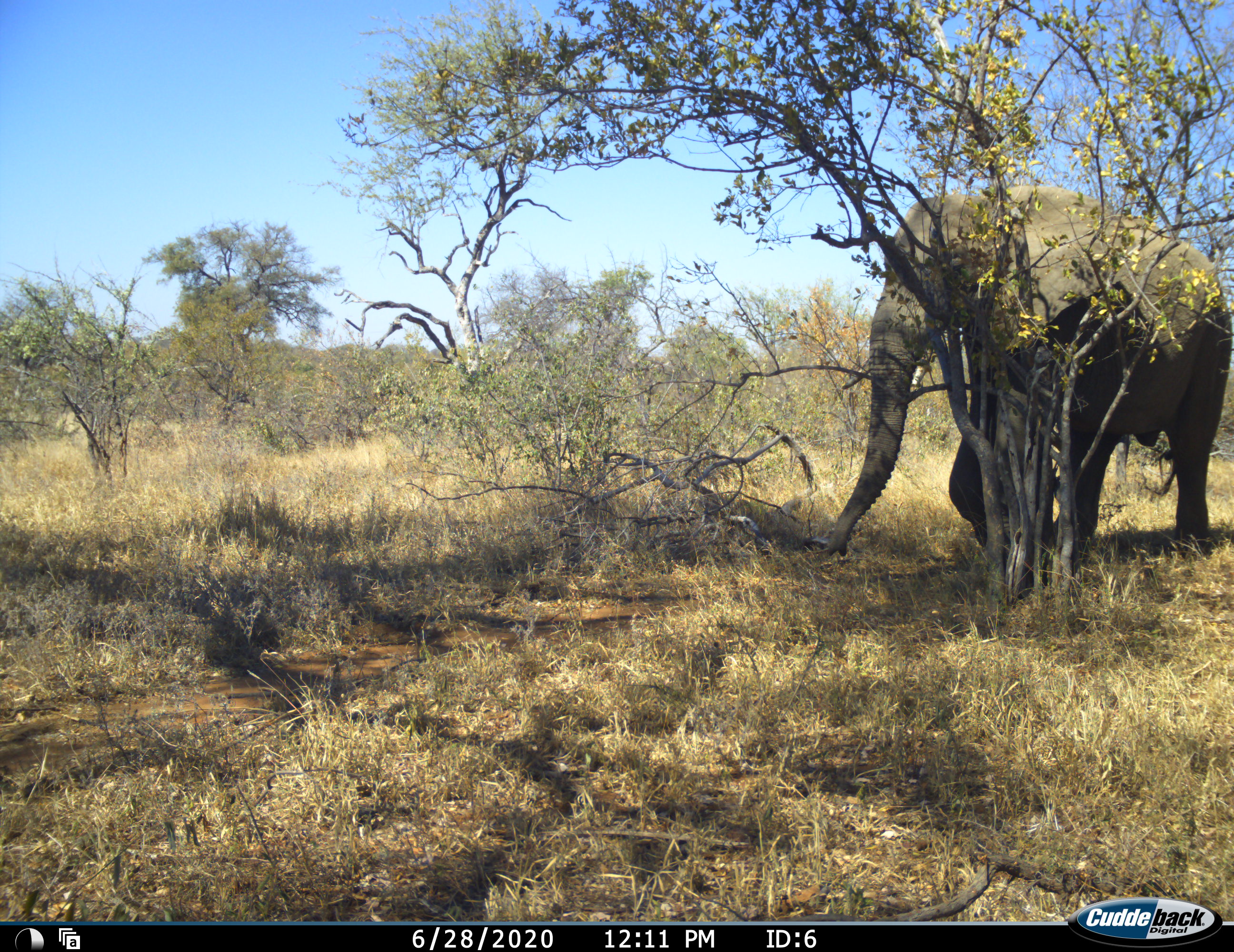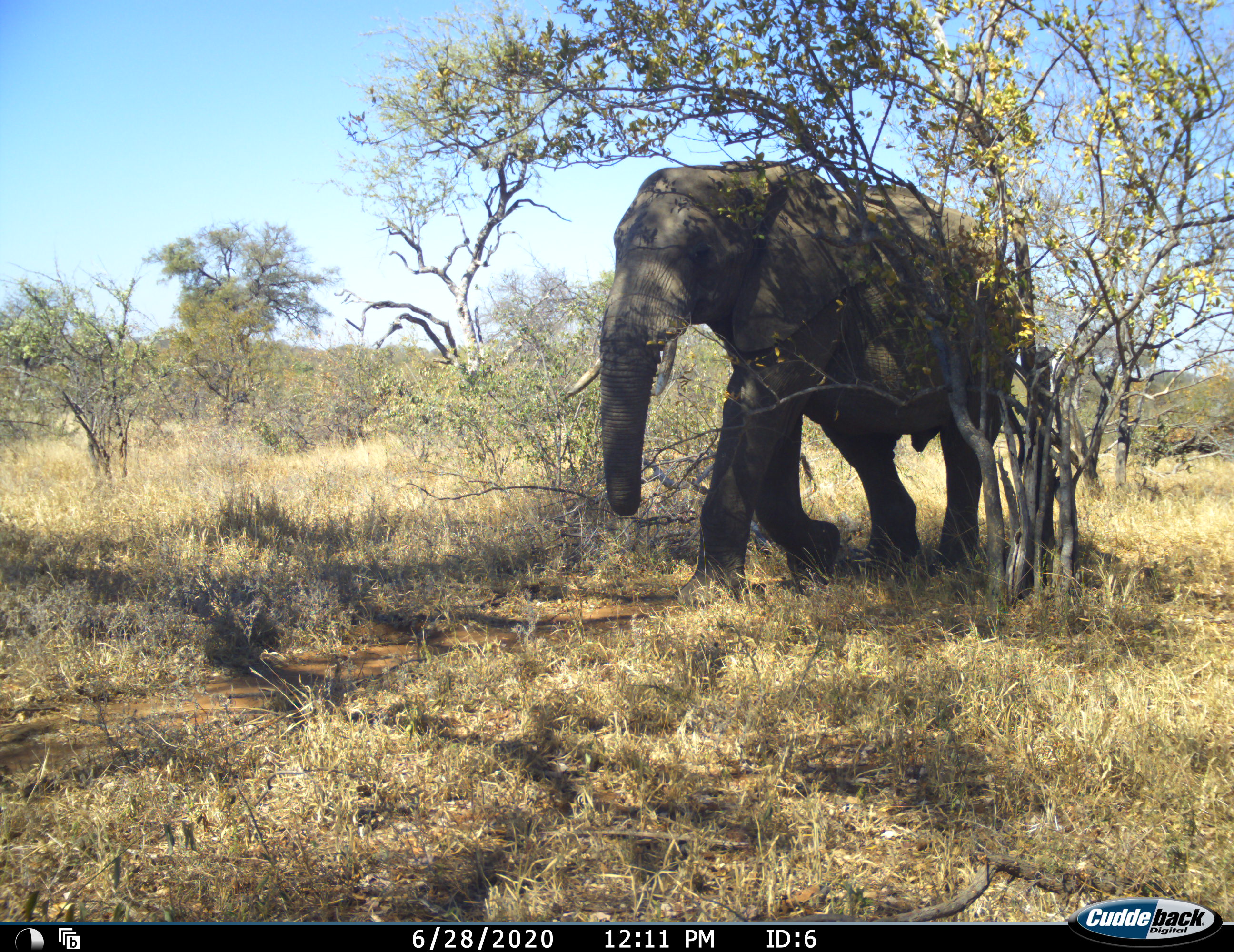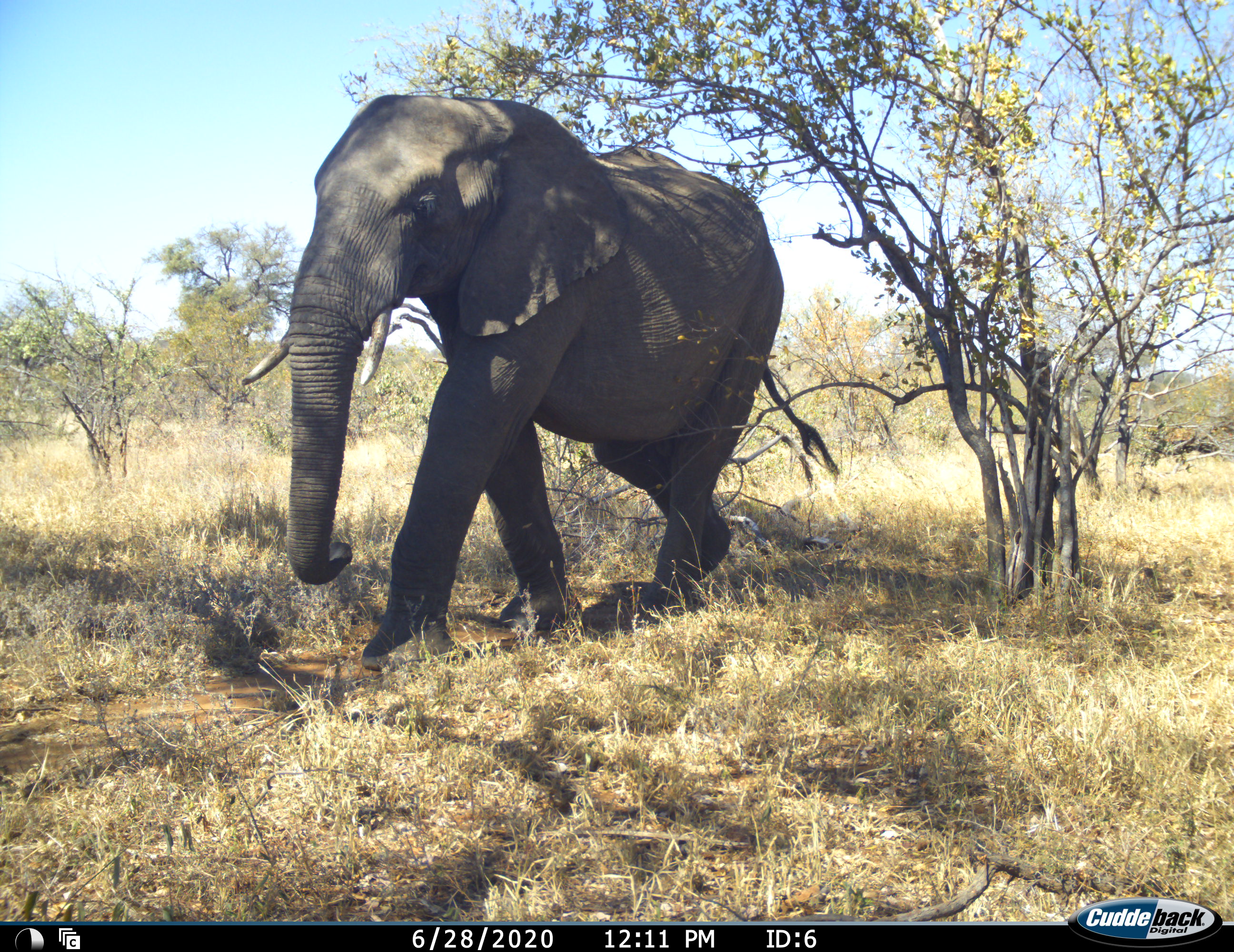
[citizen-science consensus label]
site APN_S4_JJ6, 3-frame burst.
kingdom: Animalia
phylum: Chordata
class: Mammalia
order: Proboscidea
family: Elephantidae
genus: Loxodonta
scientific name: Loxodonta africana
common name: african bush elephant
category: elephant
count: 1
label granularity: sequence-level